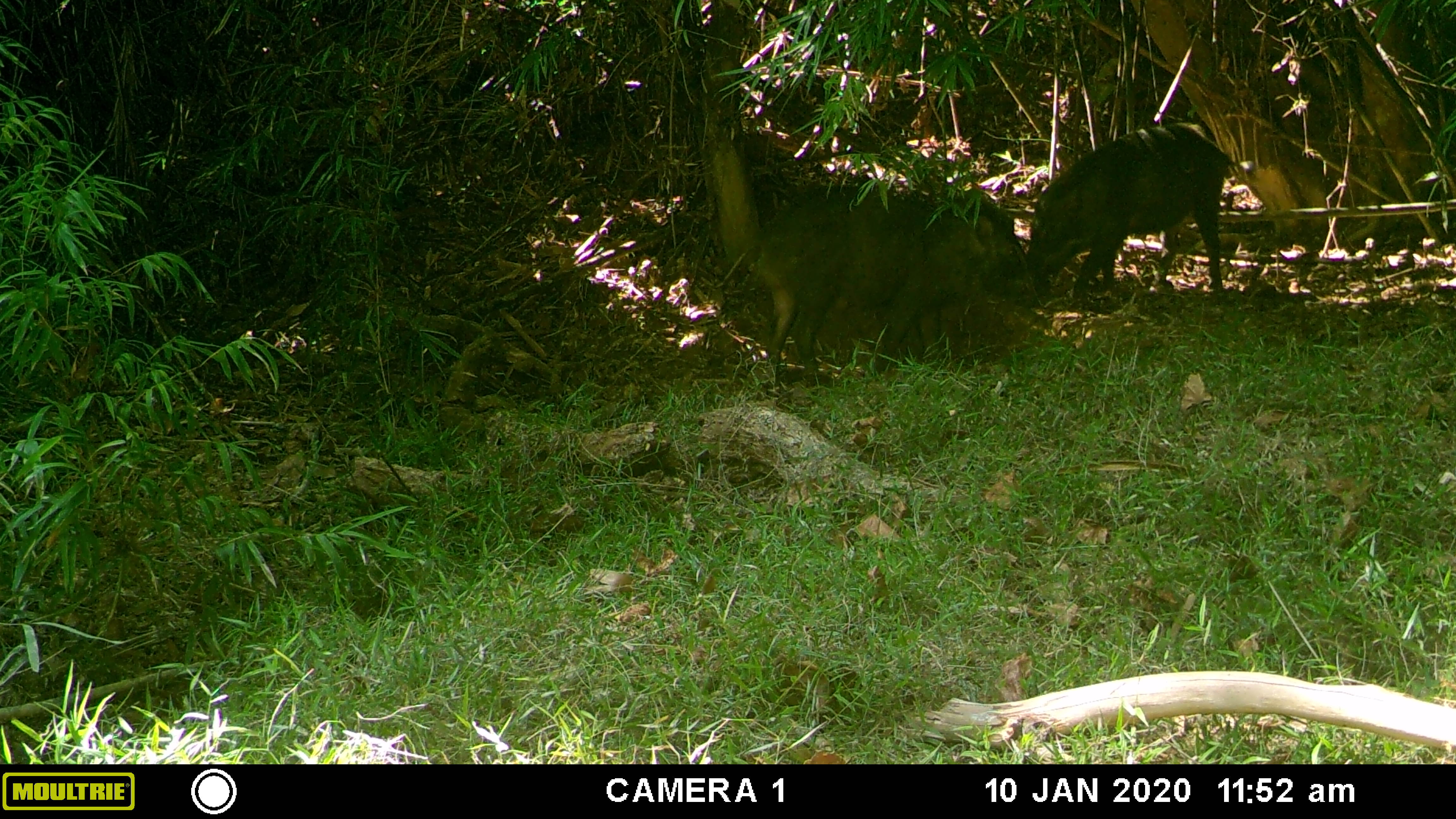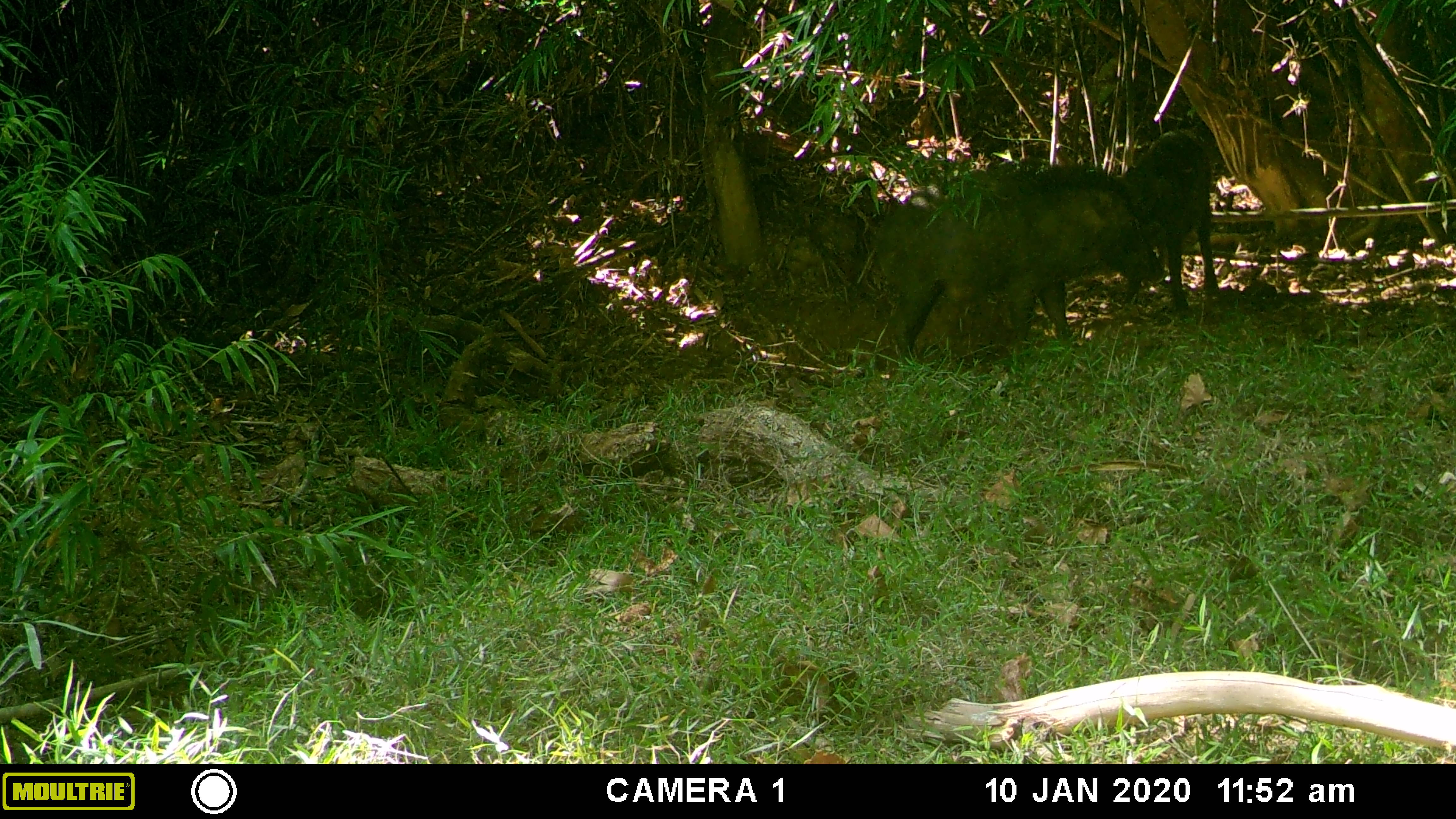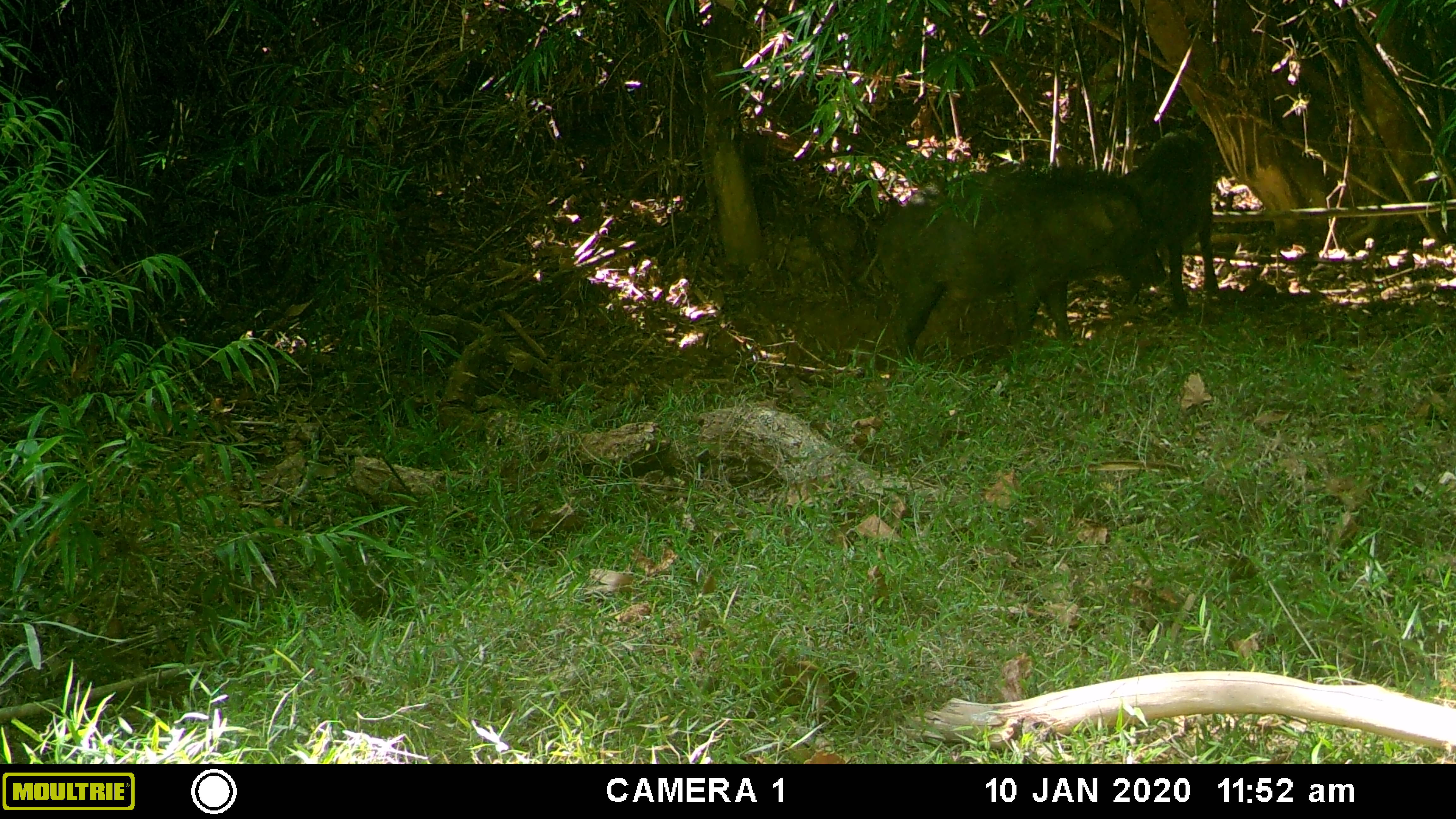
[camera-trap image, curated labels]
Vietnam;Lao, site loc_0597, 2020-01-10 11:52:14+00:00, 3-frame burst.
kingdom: Animalia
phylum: Chordata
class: Mammalia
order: Artiodactyla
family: Suidae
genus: Sus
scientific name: Sus scrofa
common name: eurasian wild pig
Eurasian wild pig (Sus scrofa). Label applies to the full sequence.